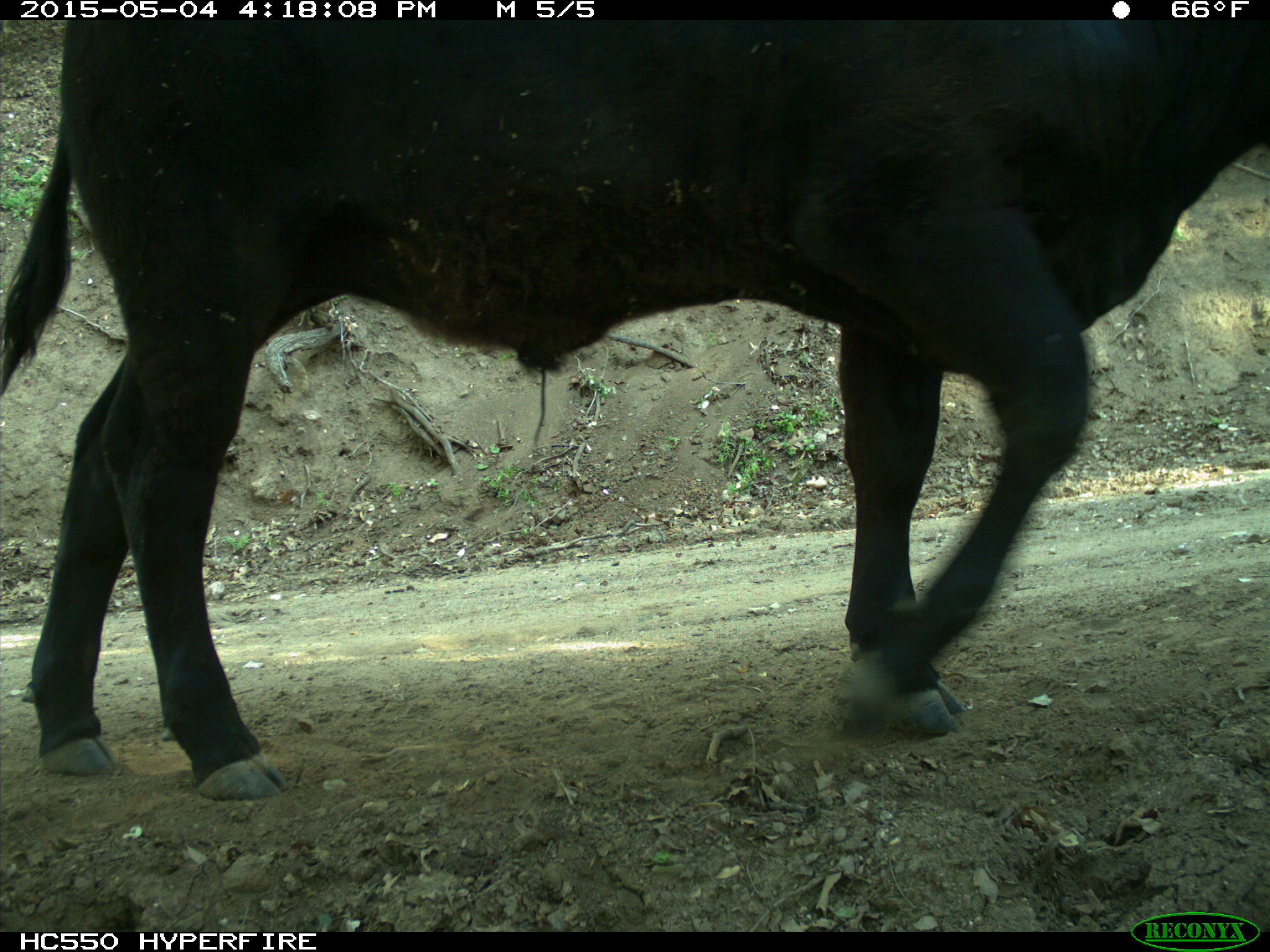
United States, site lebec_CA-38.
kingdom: Animalia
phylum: Chordata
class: Mammalia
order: Artiodactyla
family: Bovidae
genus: Bos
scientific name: Bos taurus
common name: domestic cow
Bos taurus (domestic cow).